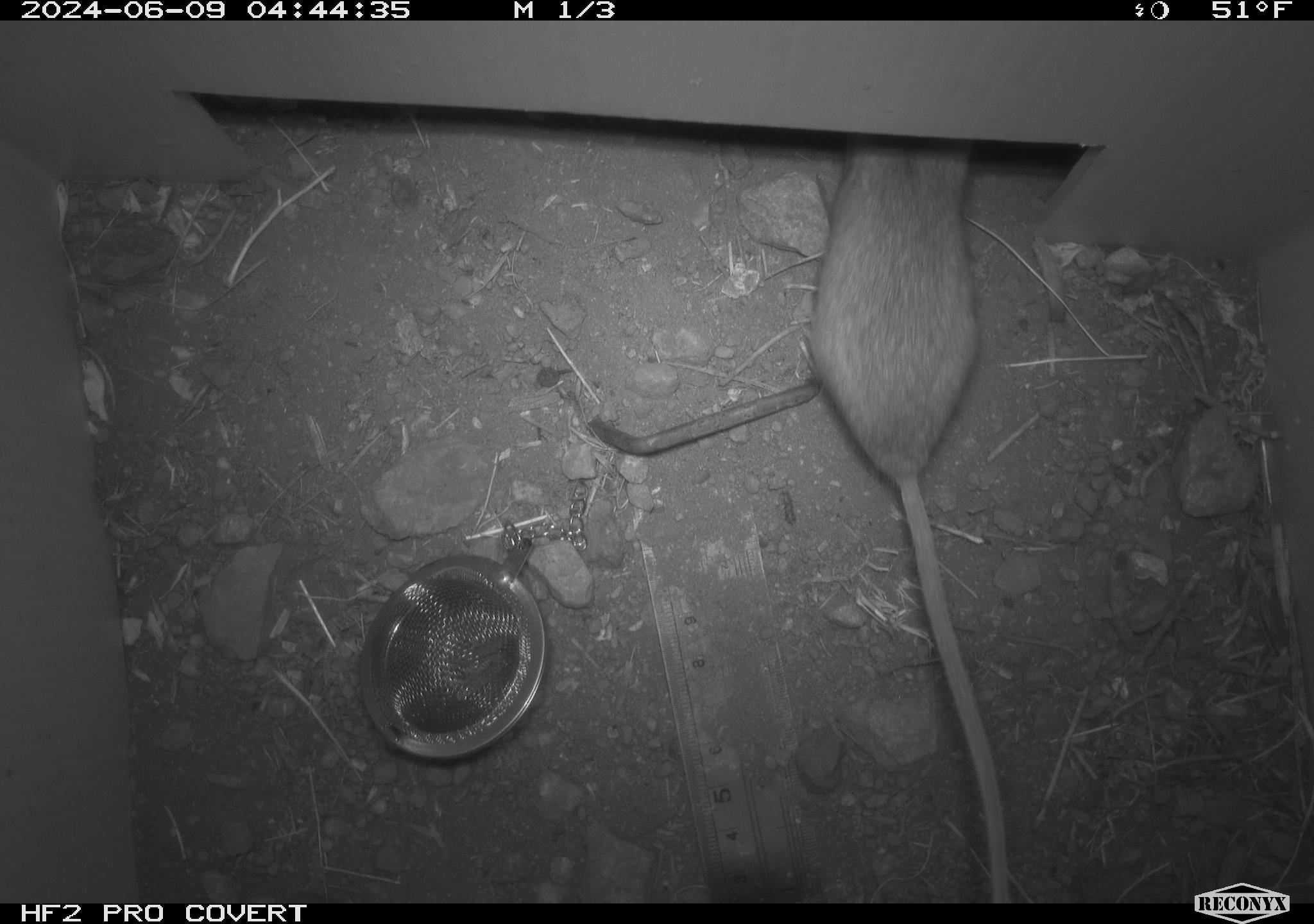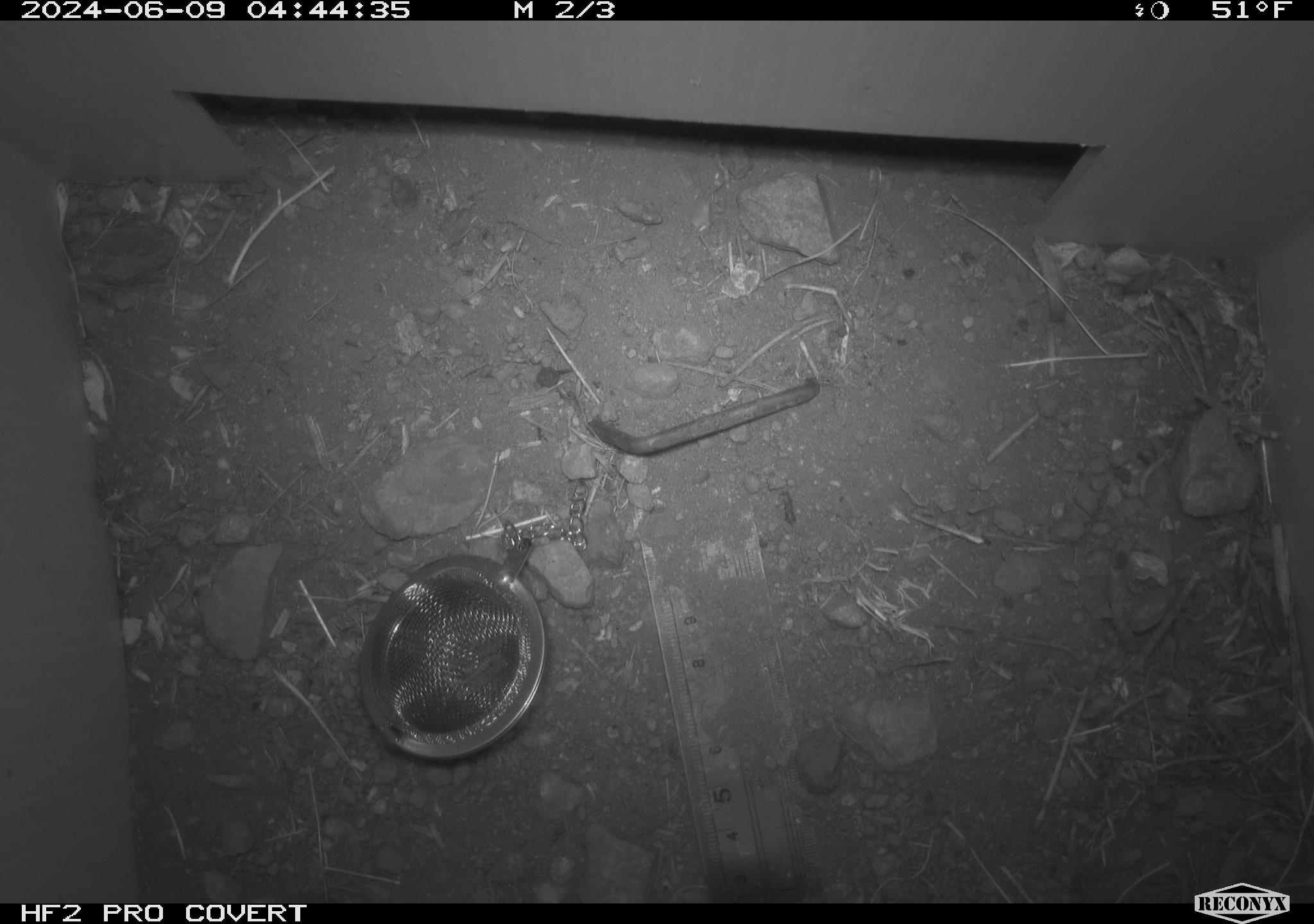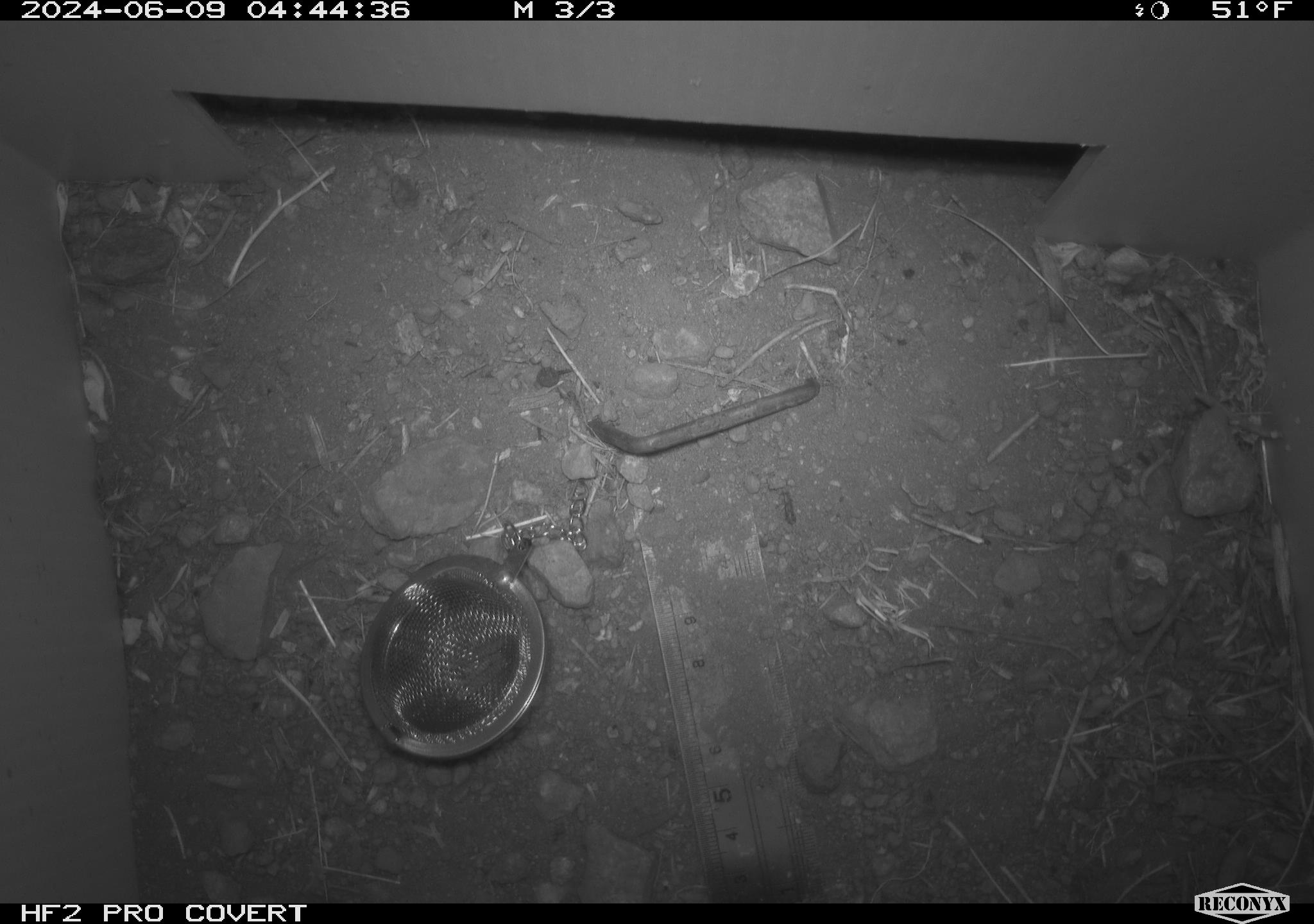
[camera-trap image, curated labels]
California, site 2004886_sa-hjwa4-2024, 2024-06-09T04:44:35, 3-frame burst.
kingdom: Animalia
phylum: Chordata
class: Mammalia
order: Rodentia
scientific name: Rodentia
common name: rodent